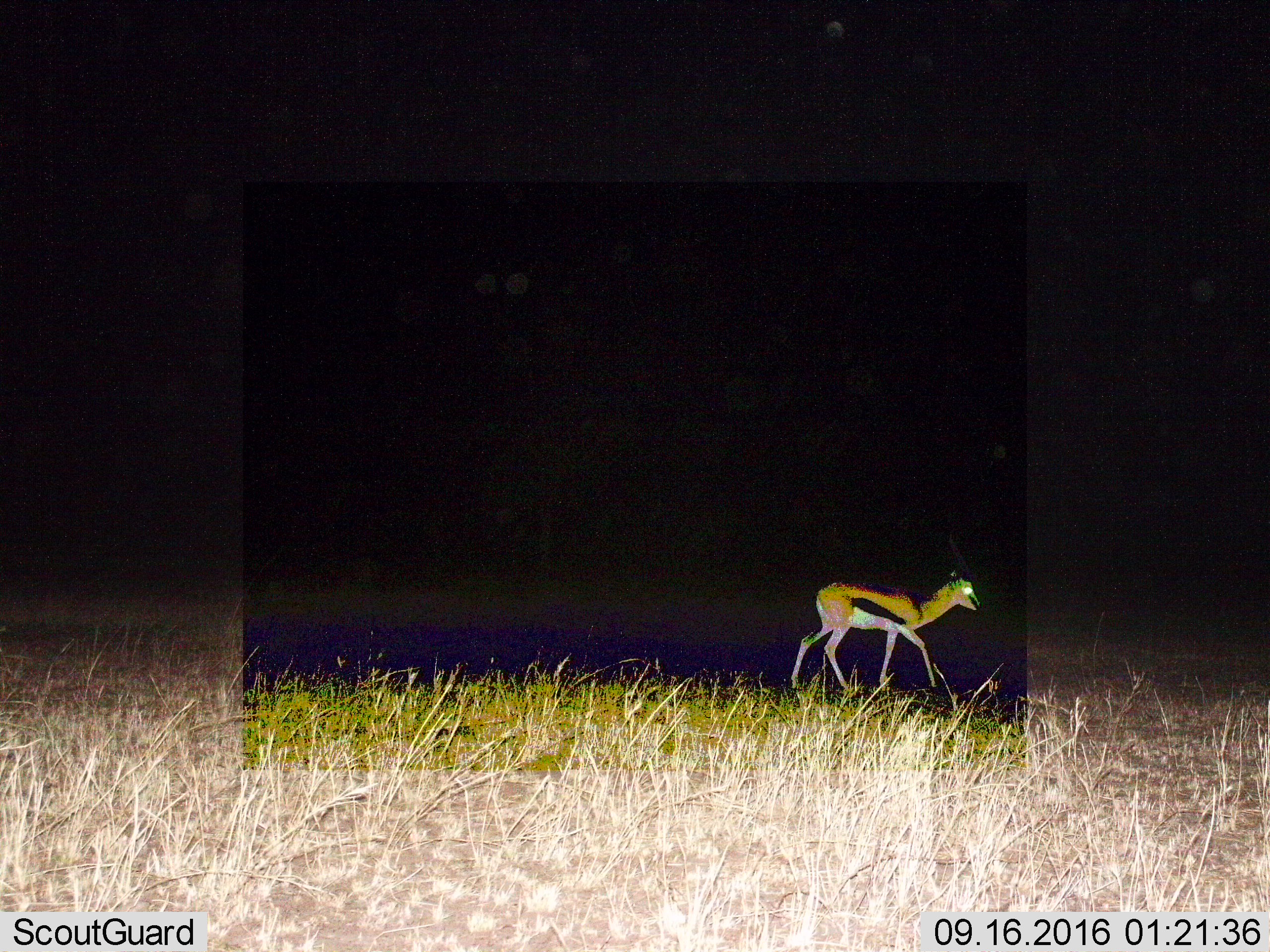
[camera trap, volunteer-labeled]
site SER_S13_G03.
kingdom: Animalia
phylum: Chordata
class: Mammalia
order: Artiodactyla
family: Bovidae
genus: Eudorcas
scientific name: Eudorcas thomsonii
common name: thomson's gazelle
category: gazellethomsons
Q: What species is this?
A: Gazellethomsons (thomson's gazelle) (Eudorcas thomsonii).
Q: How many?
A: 1.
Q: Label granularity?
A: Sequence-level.